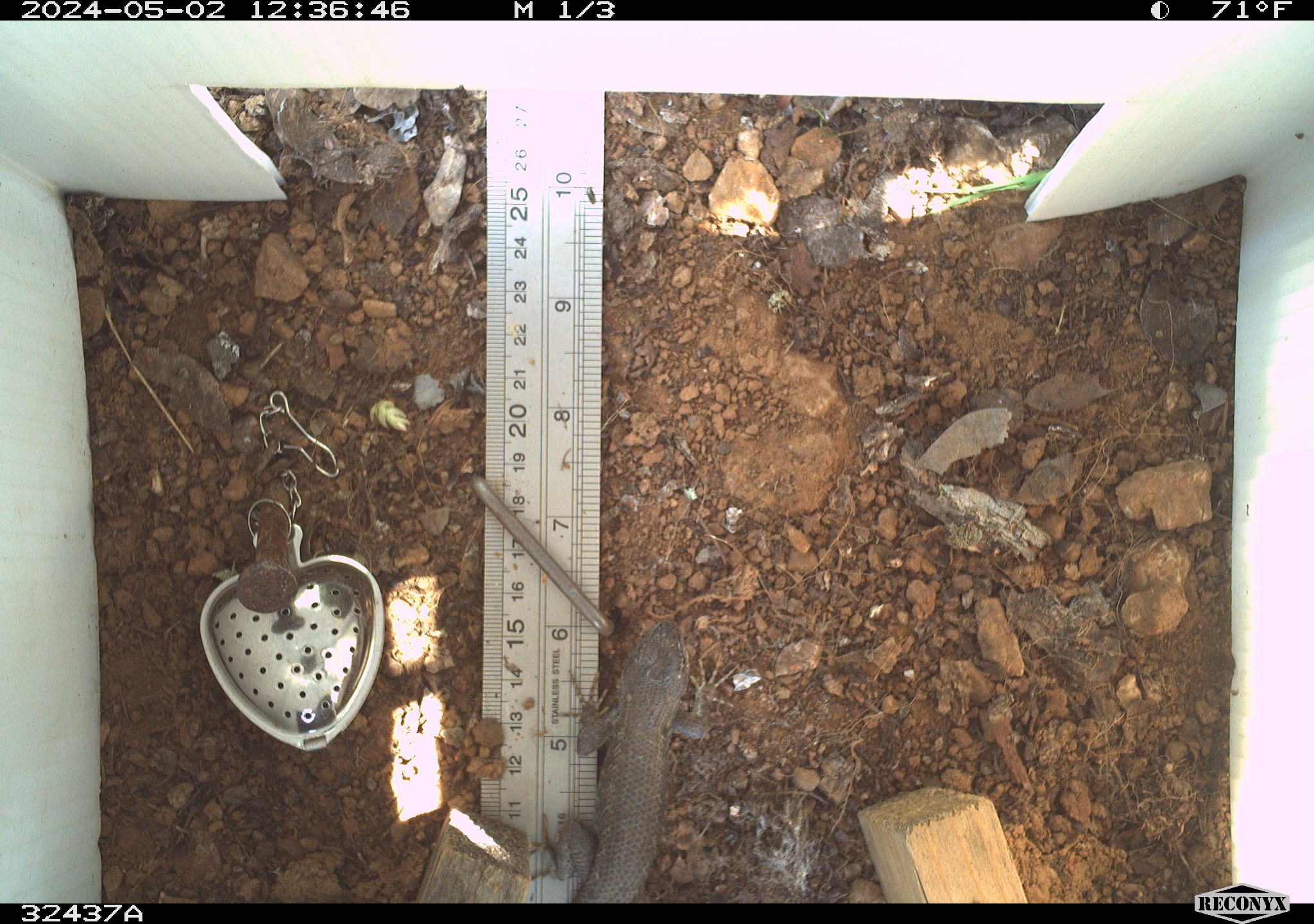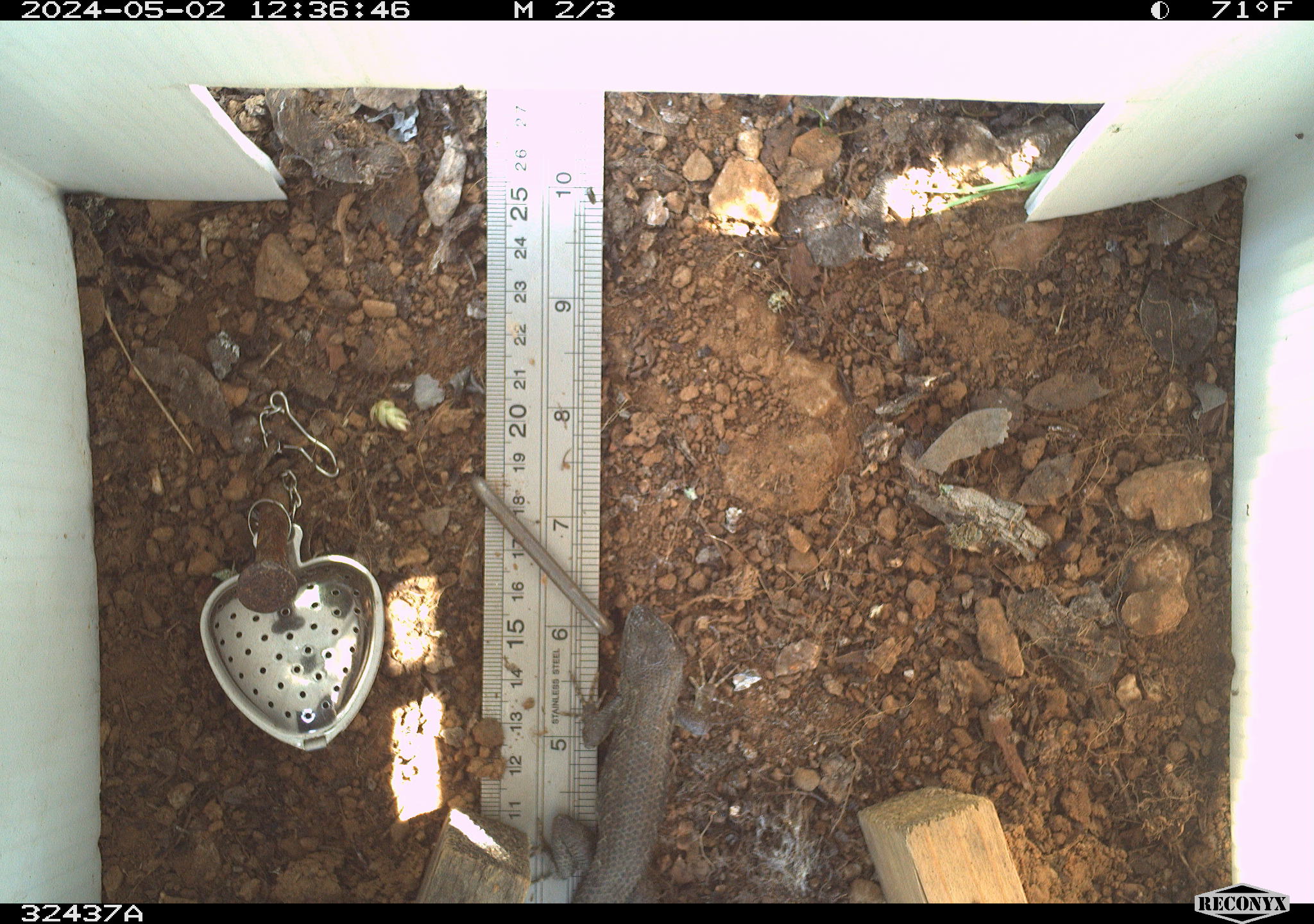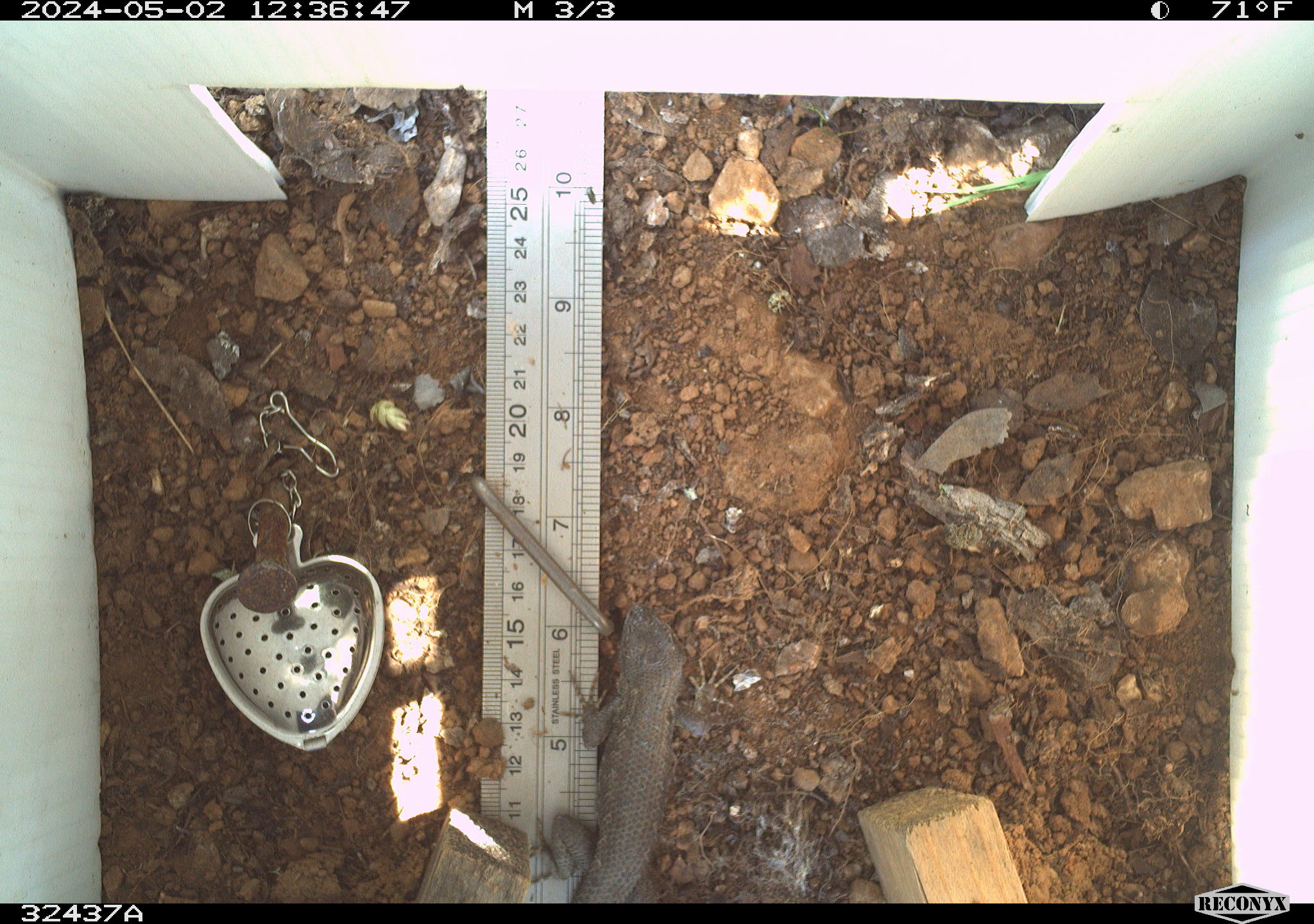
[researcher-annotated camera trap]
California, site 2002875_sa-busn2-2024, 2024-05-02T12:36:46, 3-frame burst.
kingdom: Animalia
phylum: Chordata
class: Reptilia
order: Squamata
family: Phrynosomatidae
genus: Sceloporus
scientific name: Sceloporus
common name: spiny lizards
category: sceloporus species